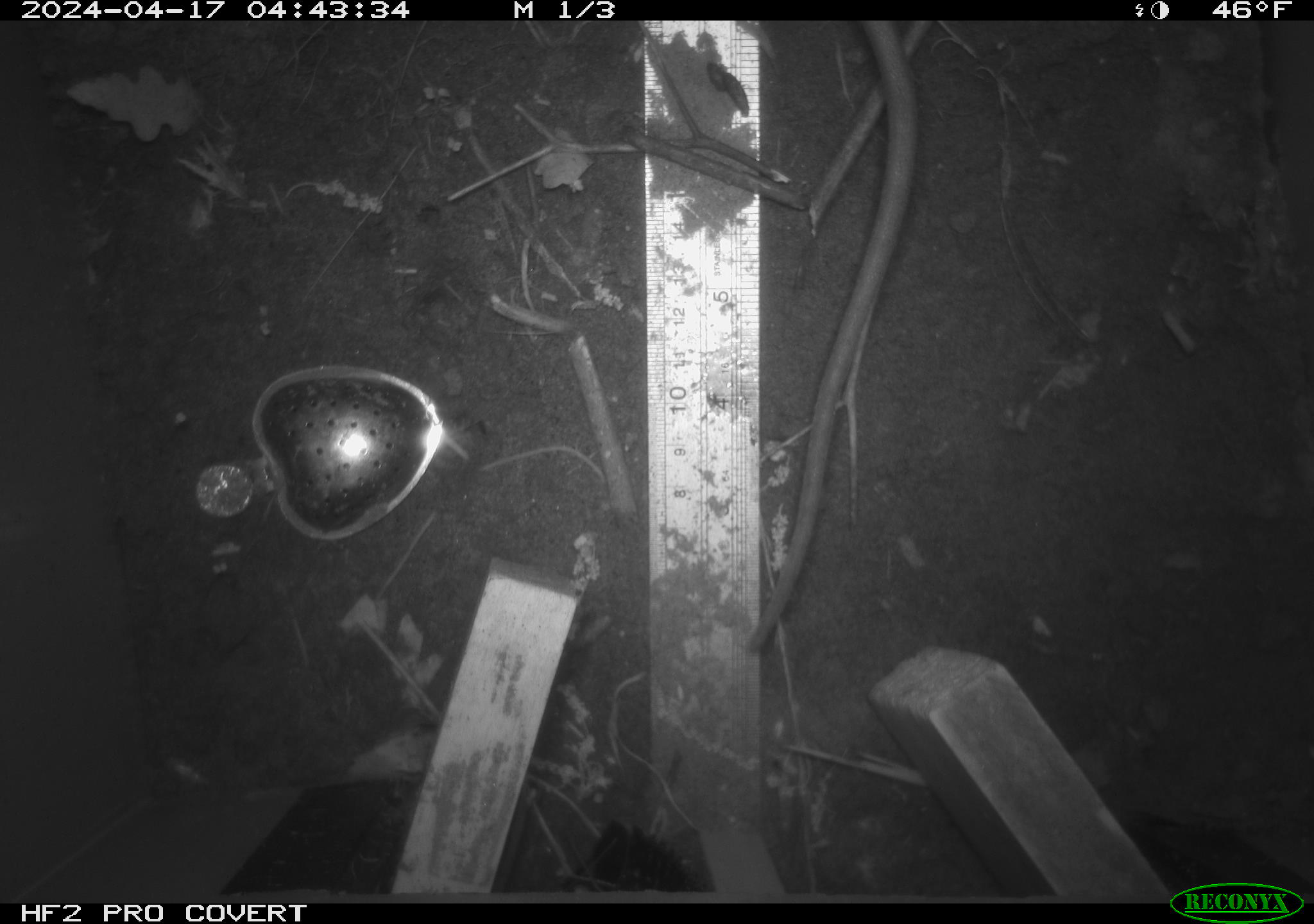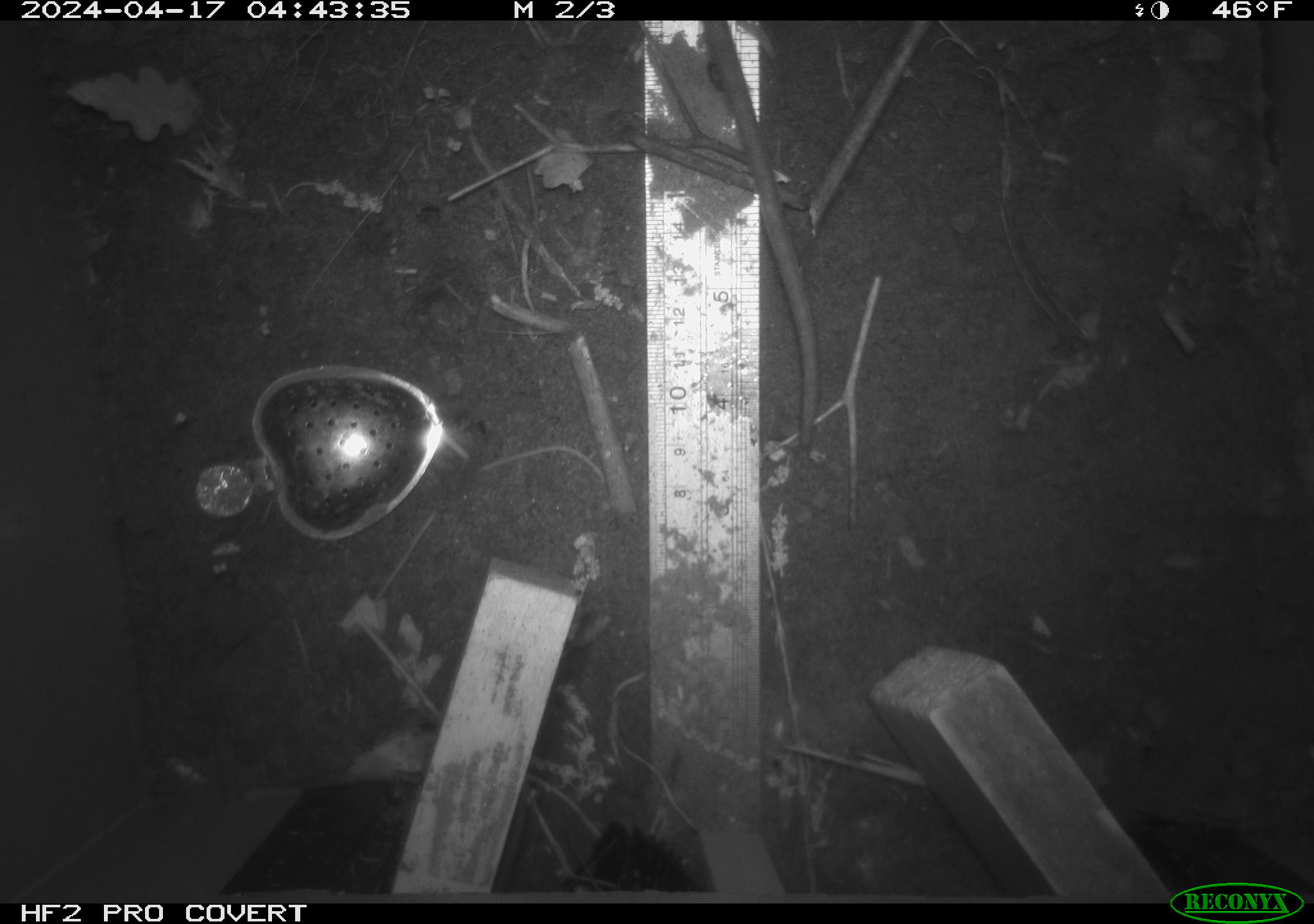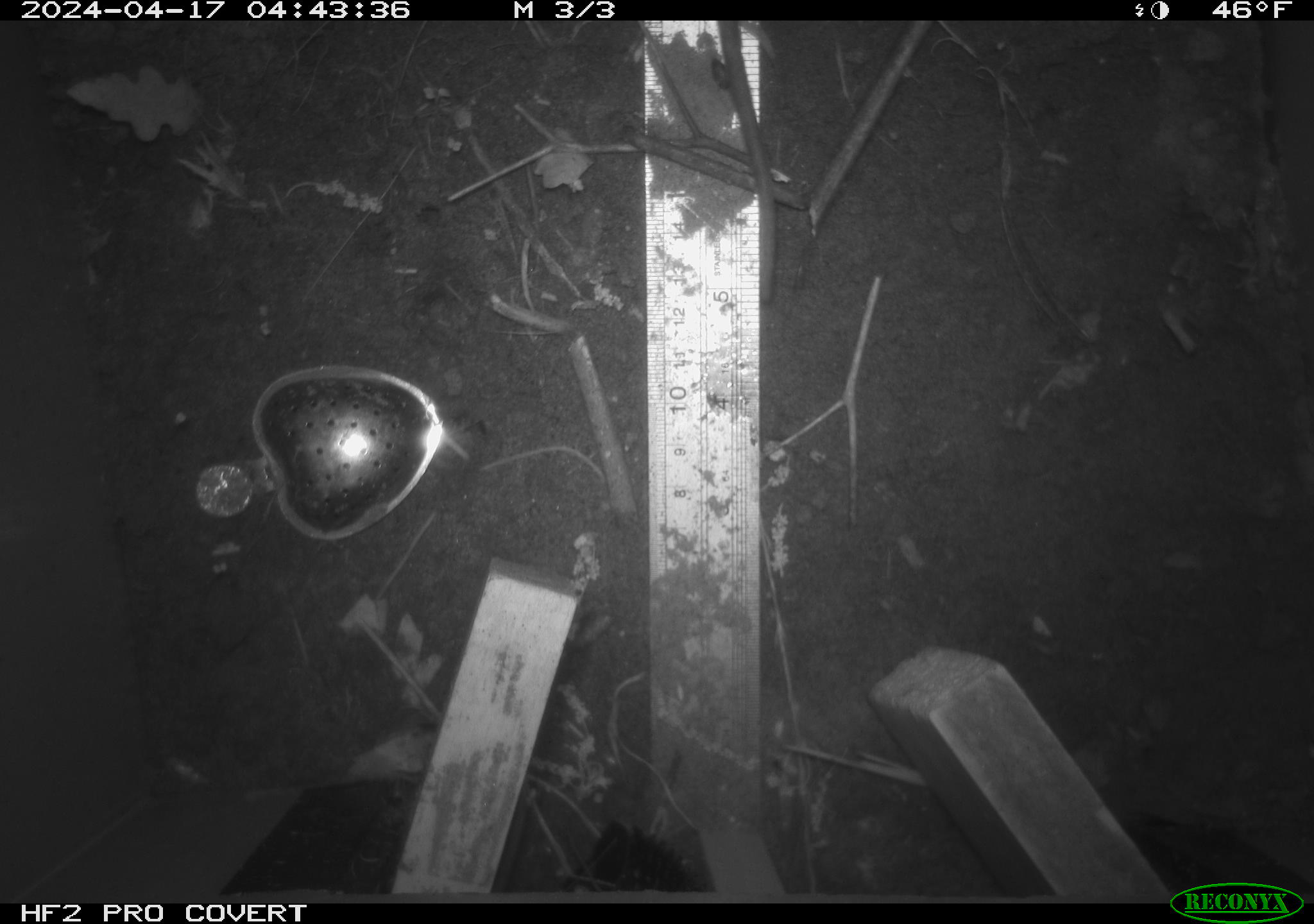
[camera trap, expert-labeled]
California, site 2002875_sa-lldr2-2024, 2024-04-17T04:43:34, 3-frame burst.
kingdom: Animalia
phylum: Chordata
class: Mammalia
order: Rodentia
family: Muridae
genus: Rattus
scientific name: Rattus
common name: rat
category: rattus species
Rattus species (rat) (Rattus).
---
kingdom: Animalia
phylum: Chordata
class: Mammalia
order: Rodentia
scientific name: Rodentia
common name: rodent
Rodent (Rodentia).